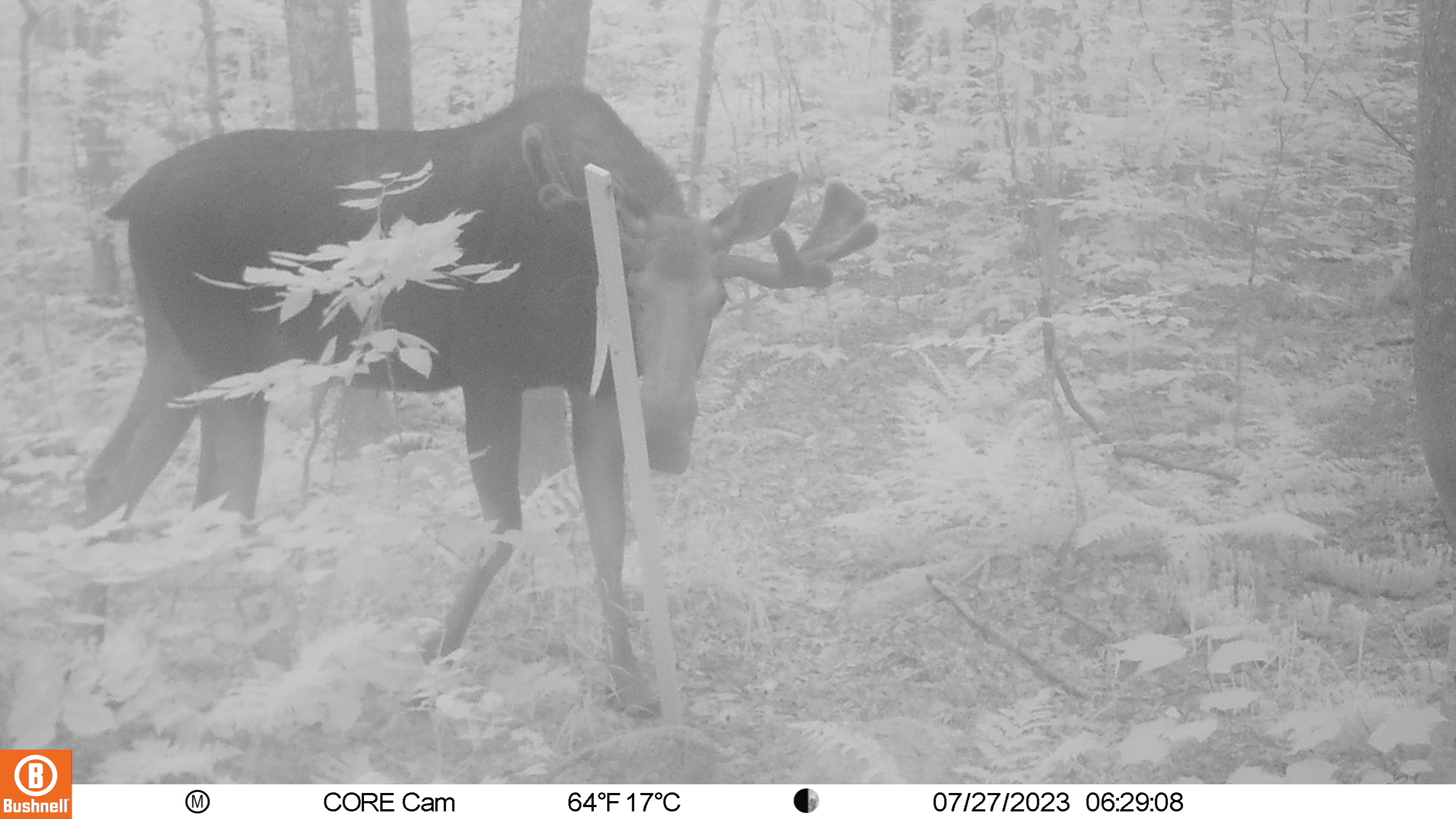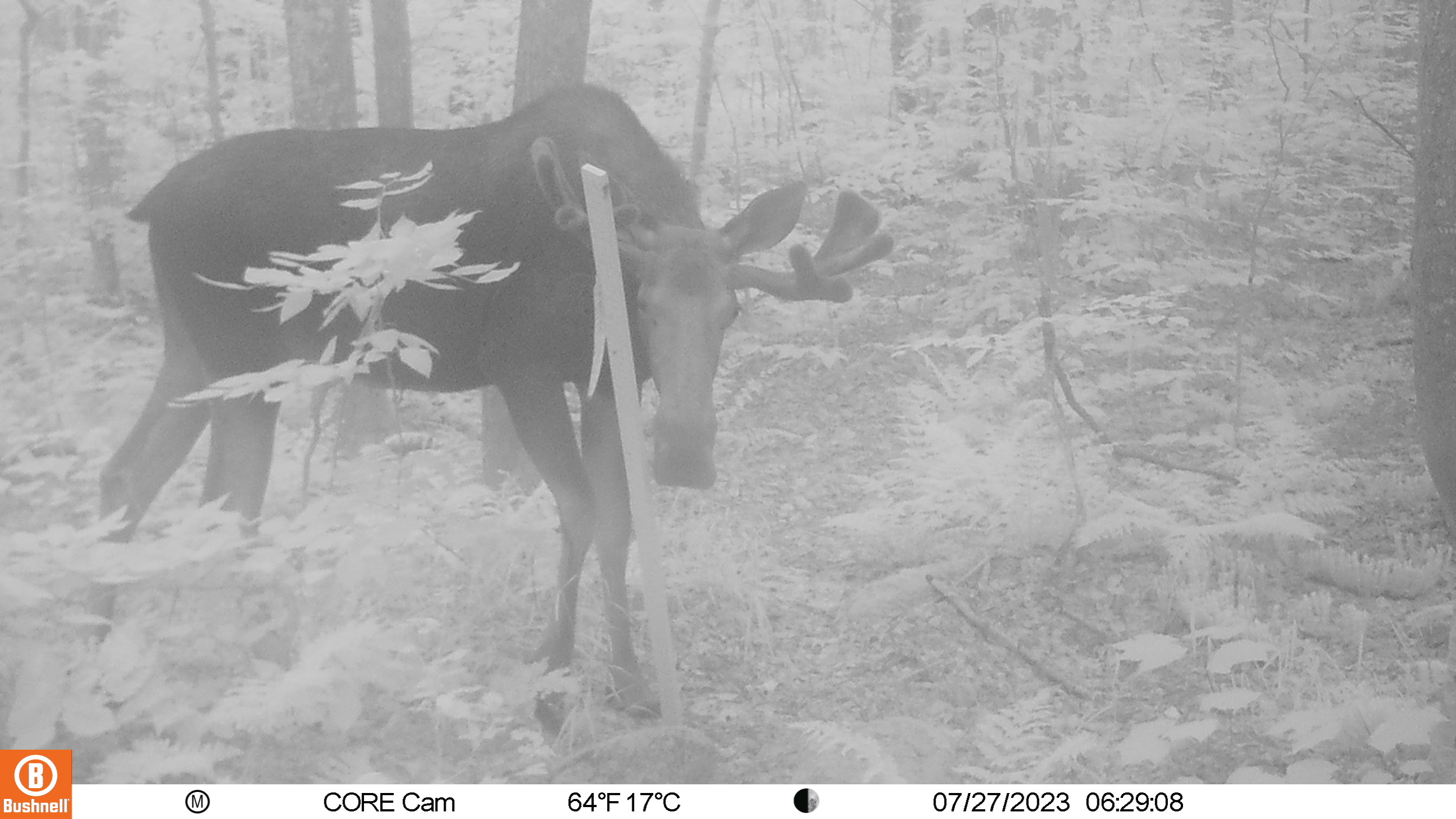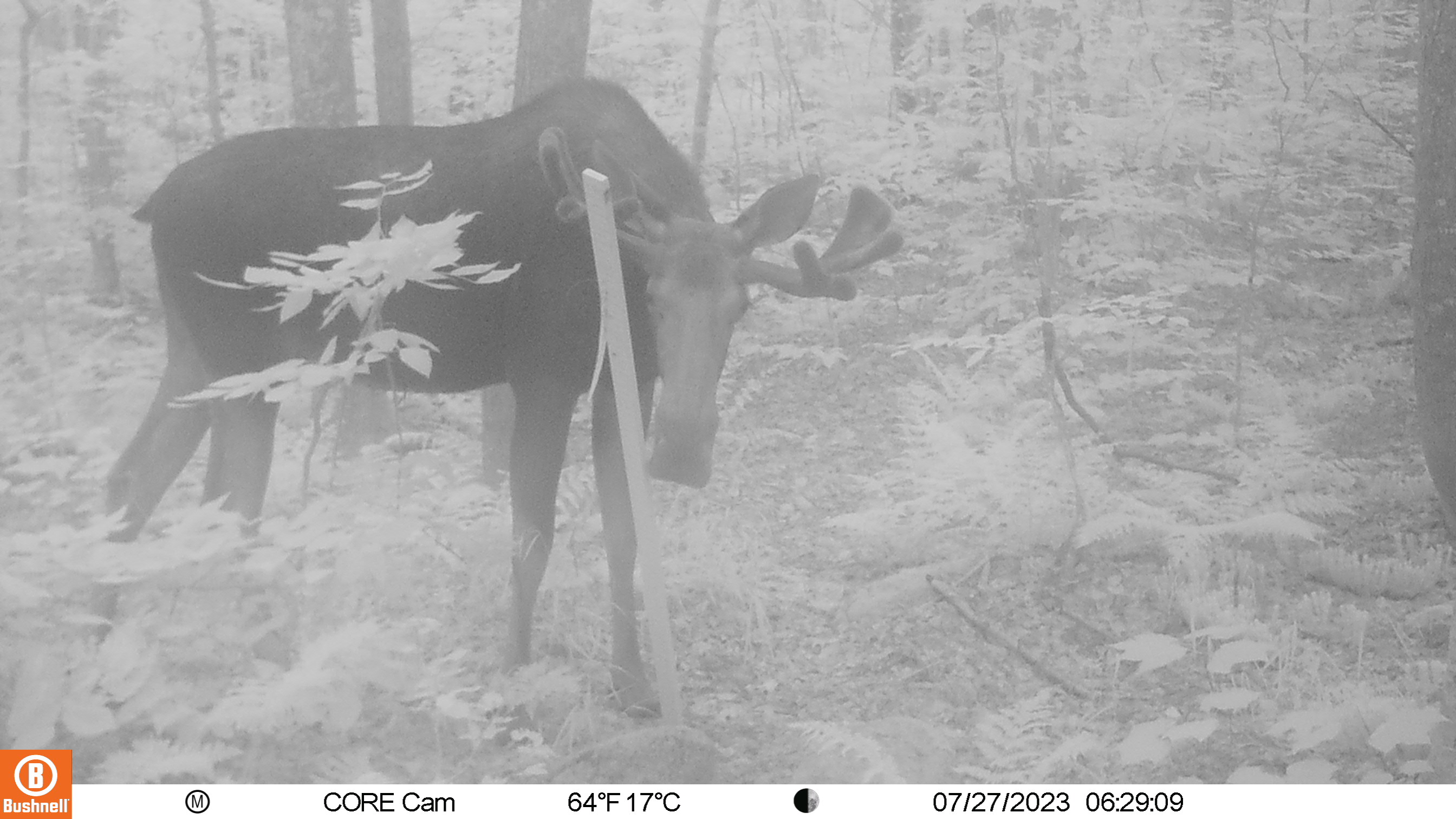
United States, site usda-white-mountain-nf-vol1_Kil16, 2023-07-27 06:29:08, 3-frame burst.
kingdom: Animalia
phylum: Chordata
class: Mammalia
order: Artiodactyla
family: Cervidae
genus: Alces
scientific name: Alces alces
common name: moose